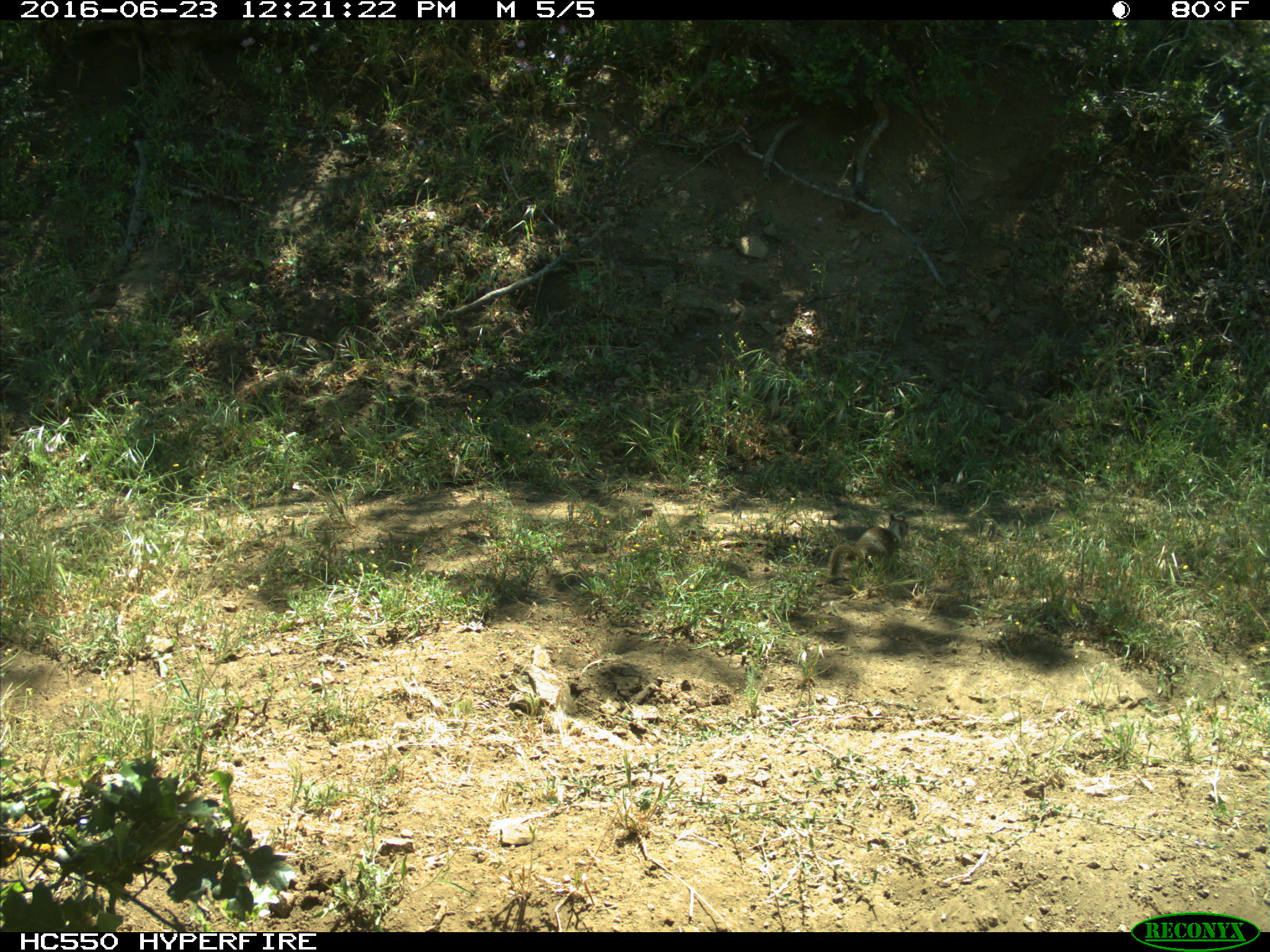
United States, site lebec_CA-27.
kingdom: Animalia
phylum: Chordata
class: Mammalia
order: Rodentia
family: Sciuridae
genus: Otospermophilus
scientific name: Otospermophilus beecheyi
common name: california ground squirrel